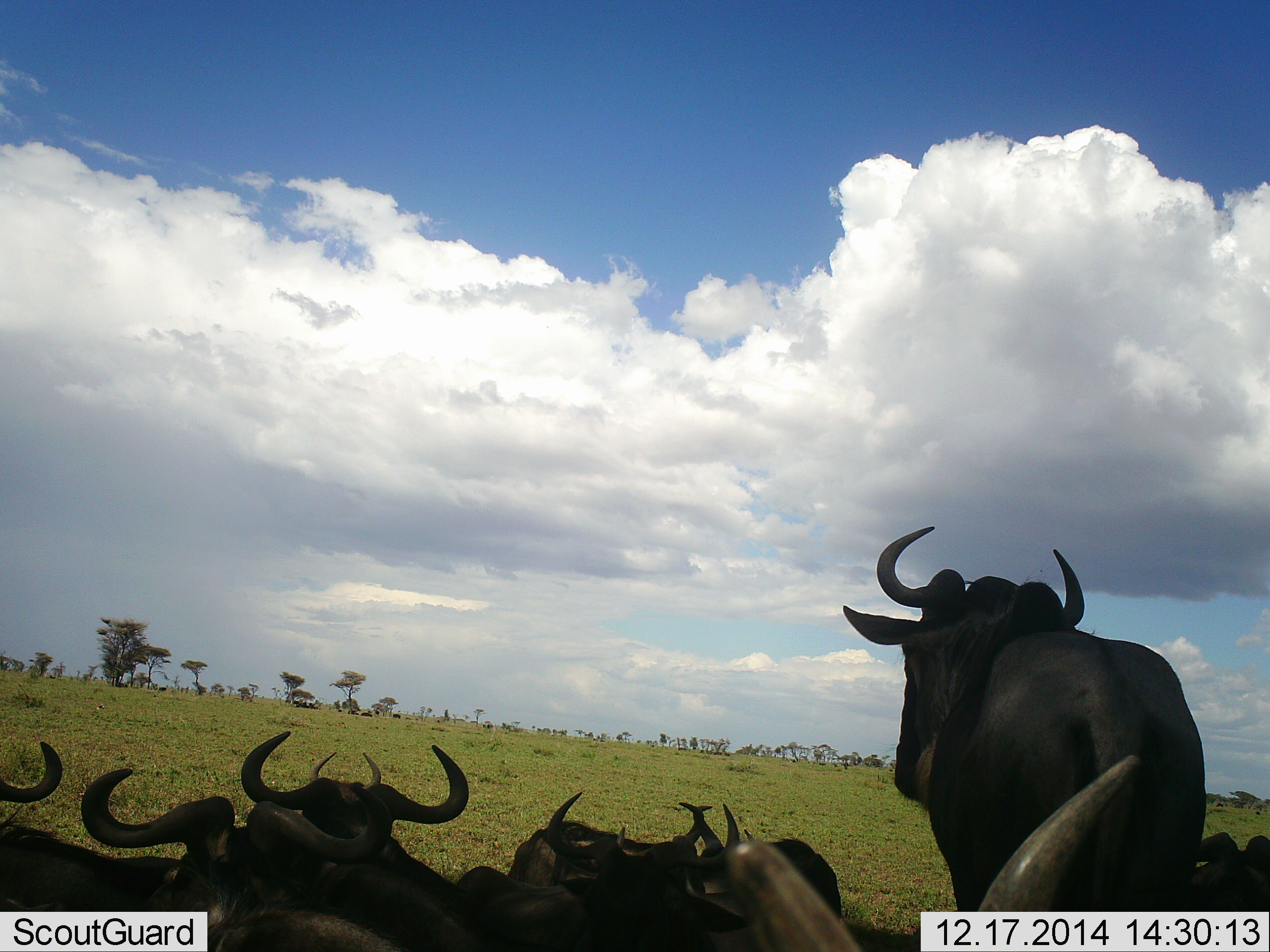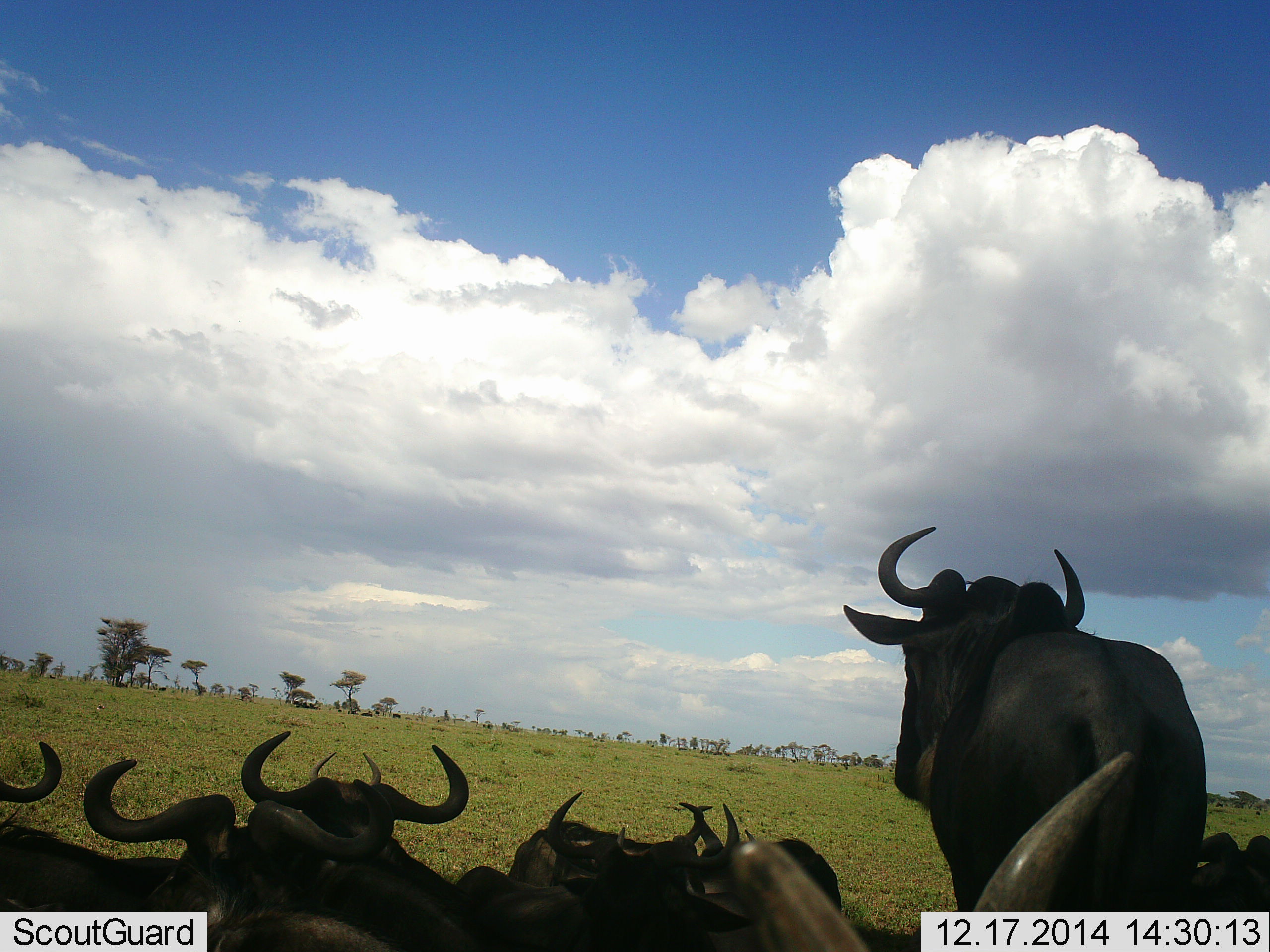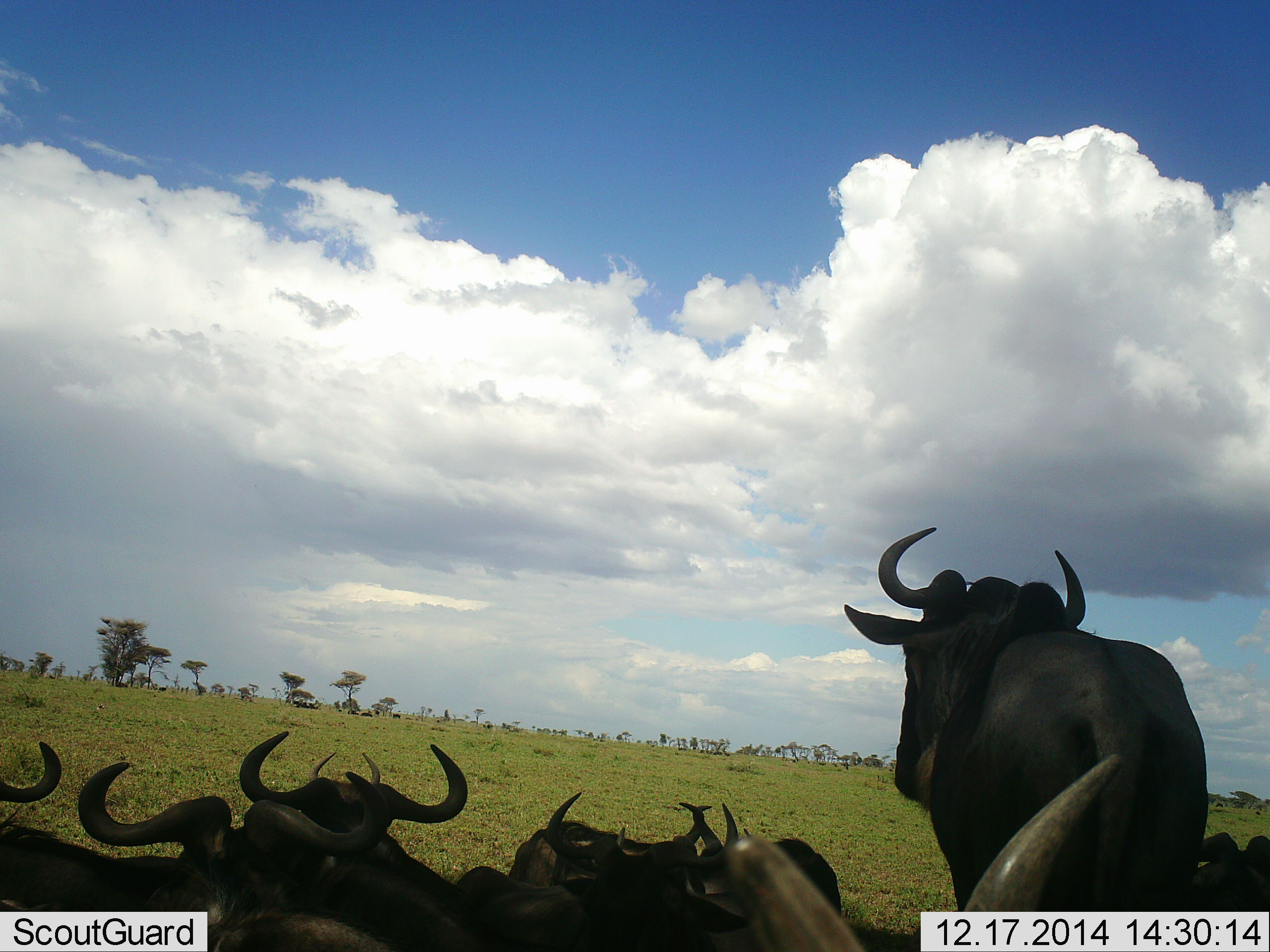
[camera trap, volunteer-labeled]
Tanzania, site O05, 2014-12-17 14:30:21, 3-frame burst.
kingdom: Animalia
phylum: Chordata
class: Mammalia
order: Artiodactyla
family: Bovidae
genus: Connochaetes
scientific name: Connochaetes taurinus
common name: blue wildebeest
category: wildebeest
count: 8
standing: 70%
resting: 70%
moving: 10%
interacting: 20%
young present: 0%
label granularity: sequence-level